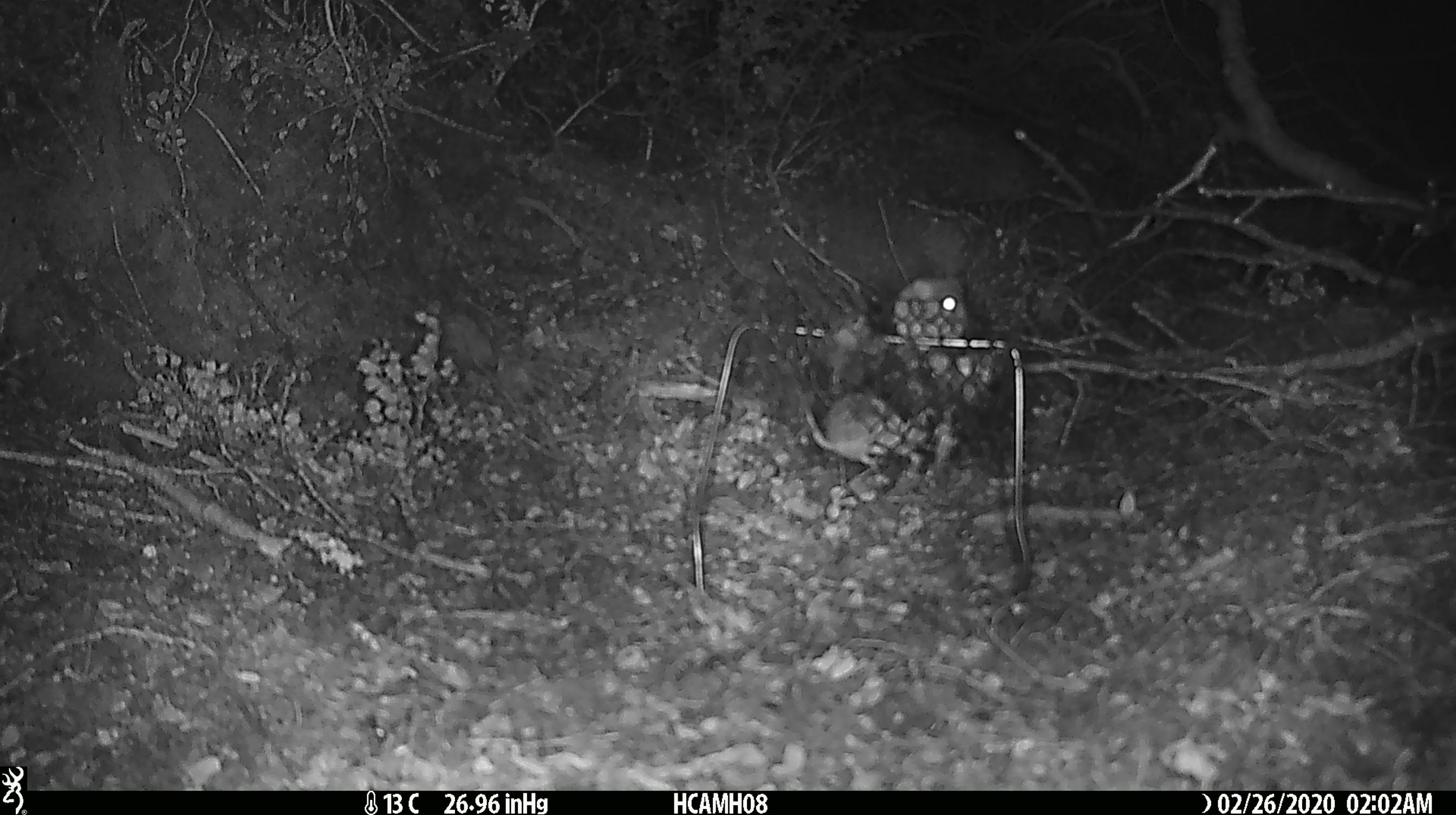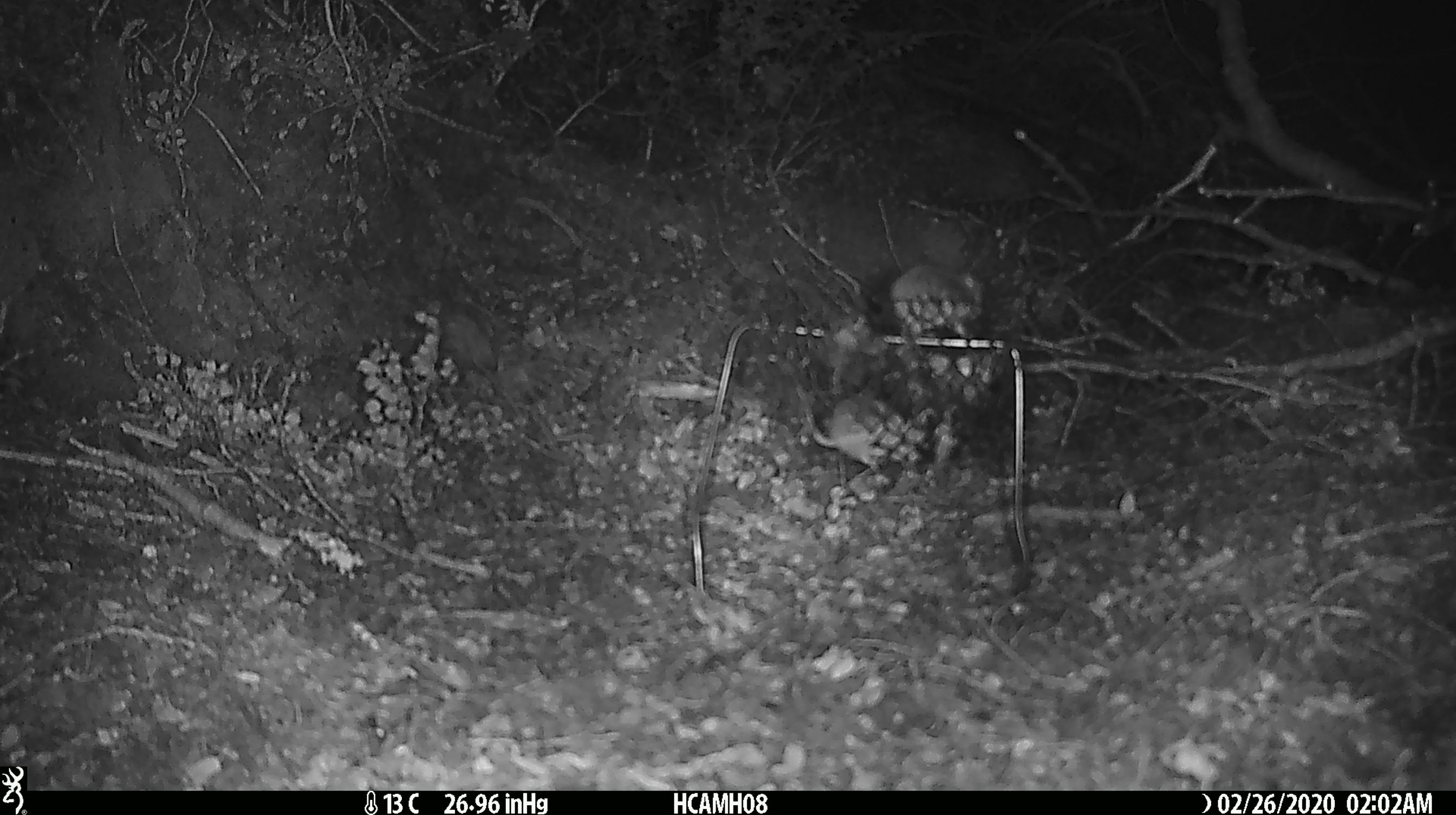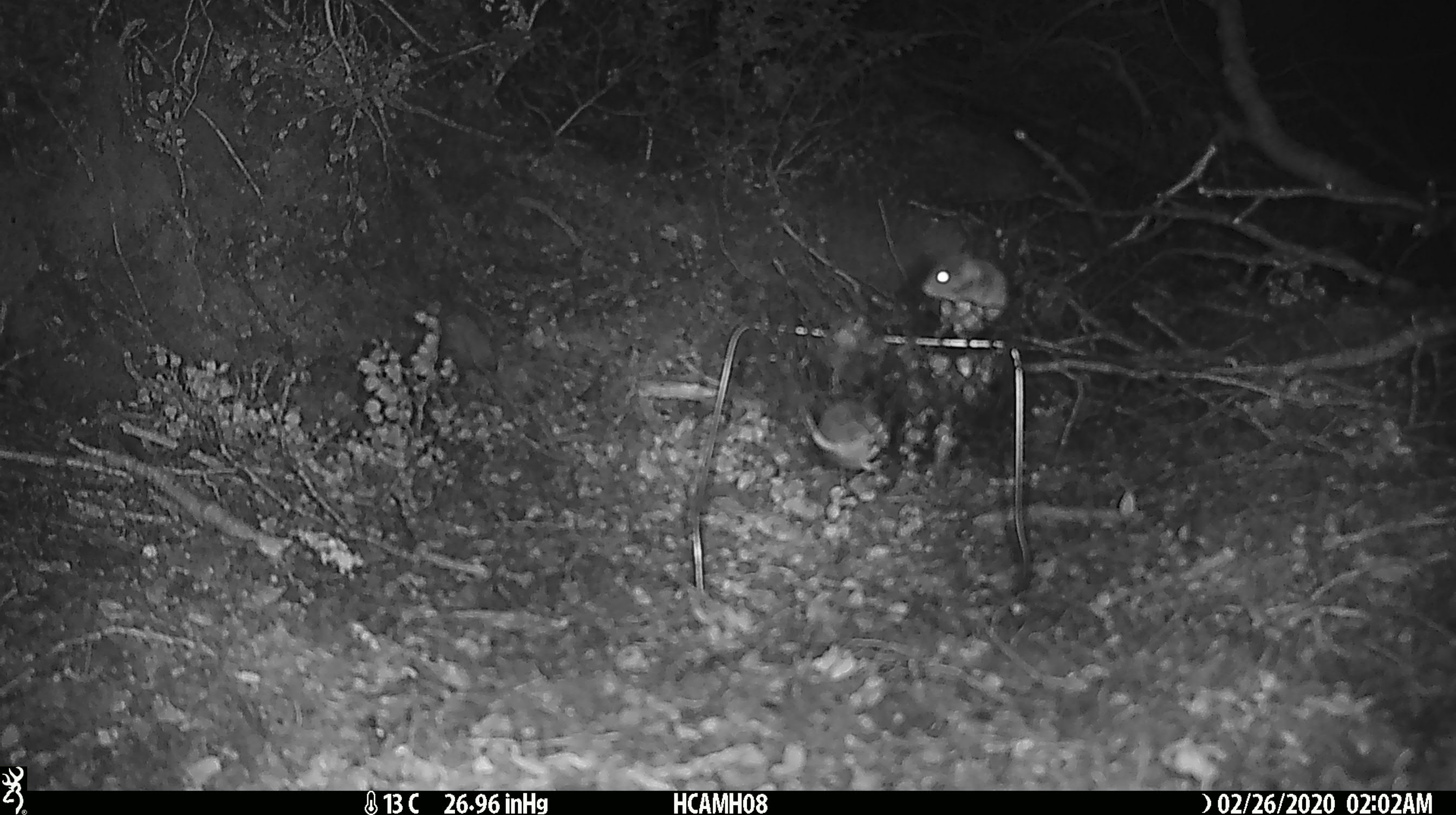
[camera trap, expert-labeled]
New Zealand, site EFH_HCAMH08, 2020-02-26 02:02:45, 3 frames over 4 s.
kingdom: Animalia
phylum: Chordata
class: Mammalia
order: Rodentia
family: Muridae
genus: Mus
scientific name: Mus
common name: mouse